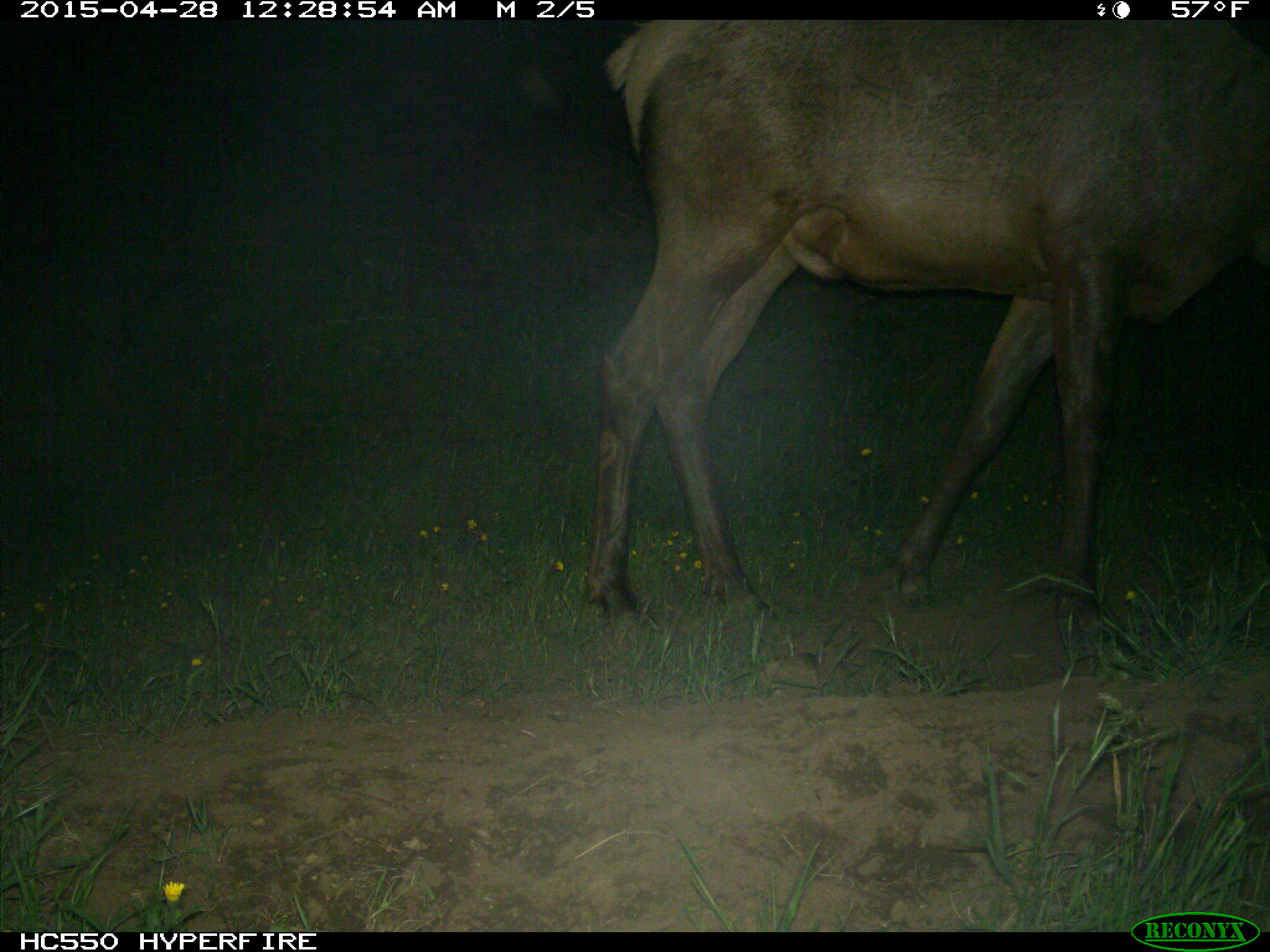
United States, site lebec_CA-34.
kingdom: Animalia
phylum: Chordata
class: Mammalia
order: Artiodactyla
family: Cervidae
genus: Cervus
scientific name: Cervus canadensis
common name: elk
Cervus canadensis (elk).